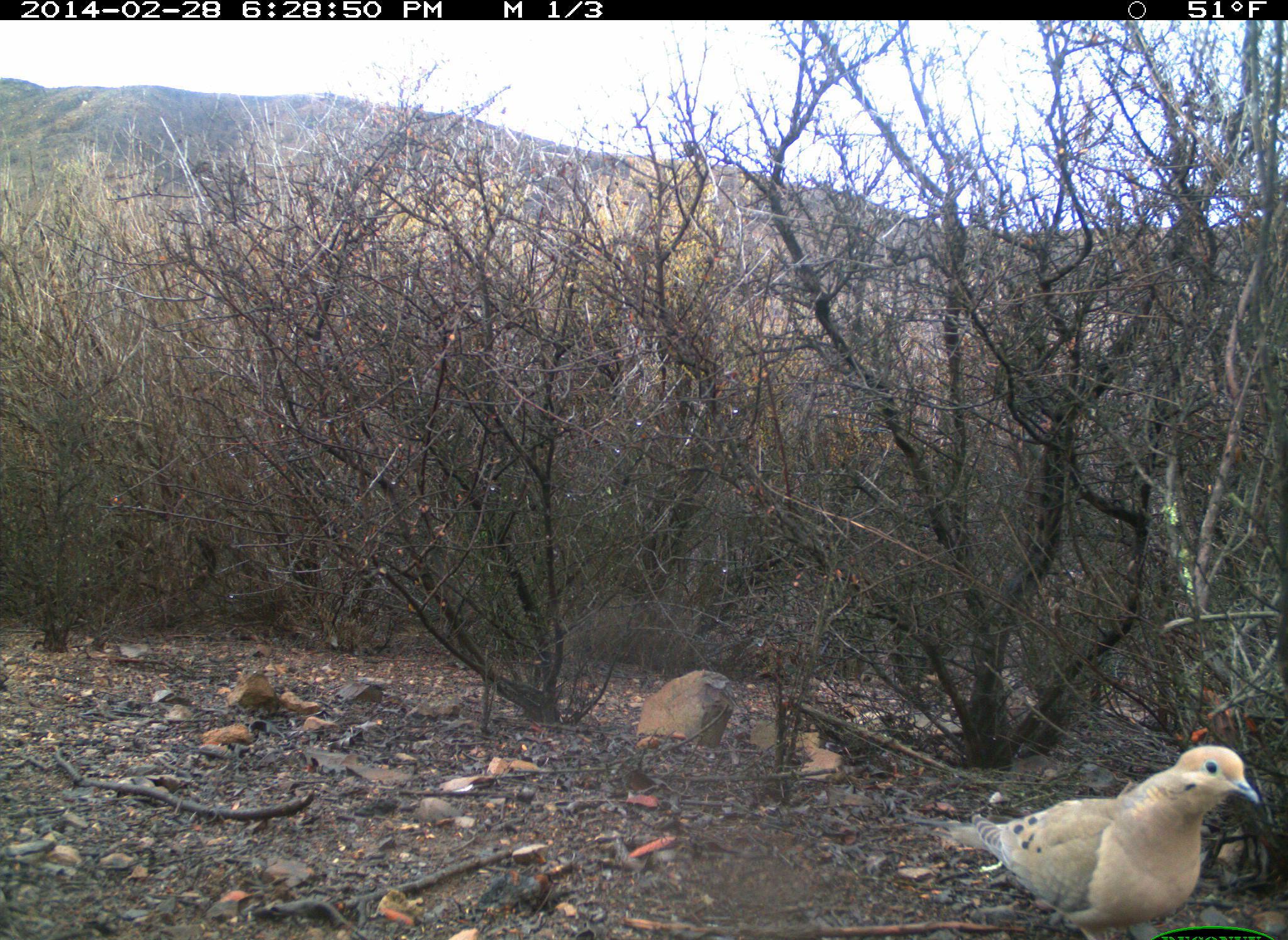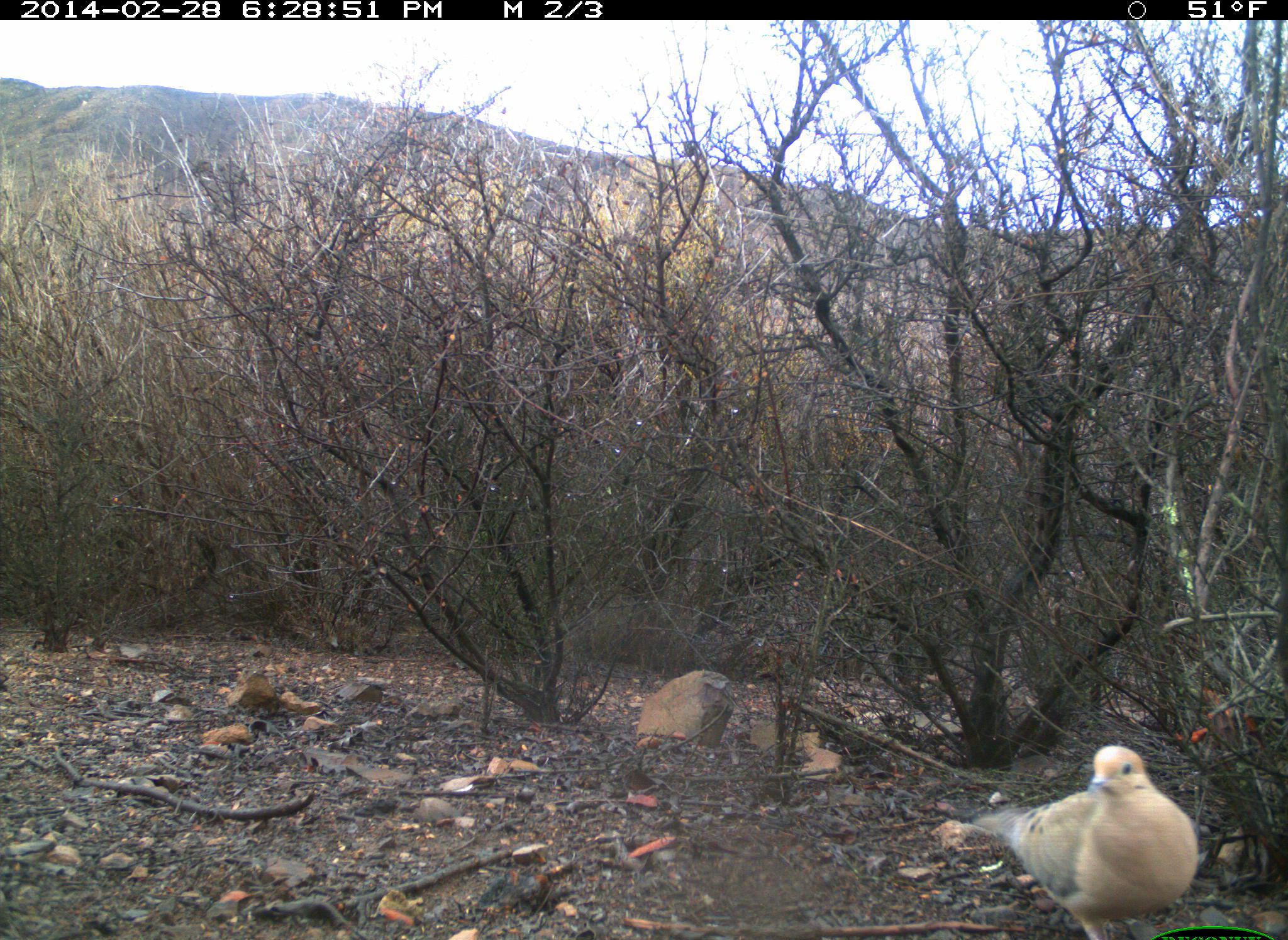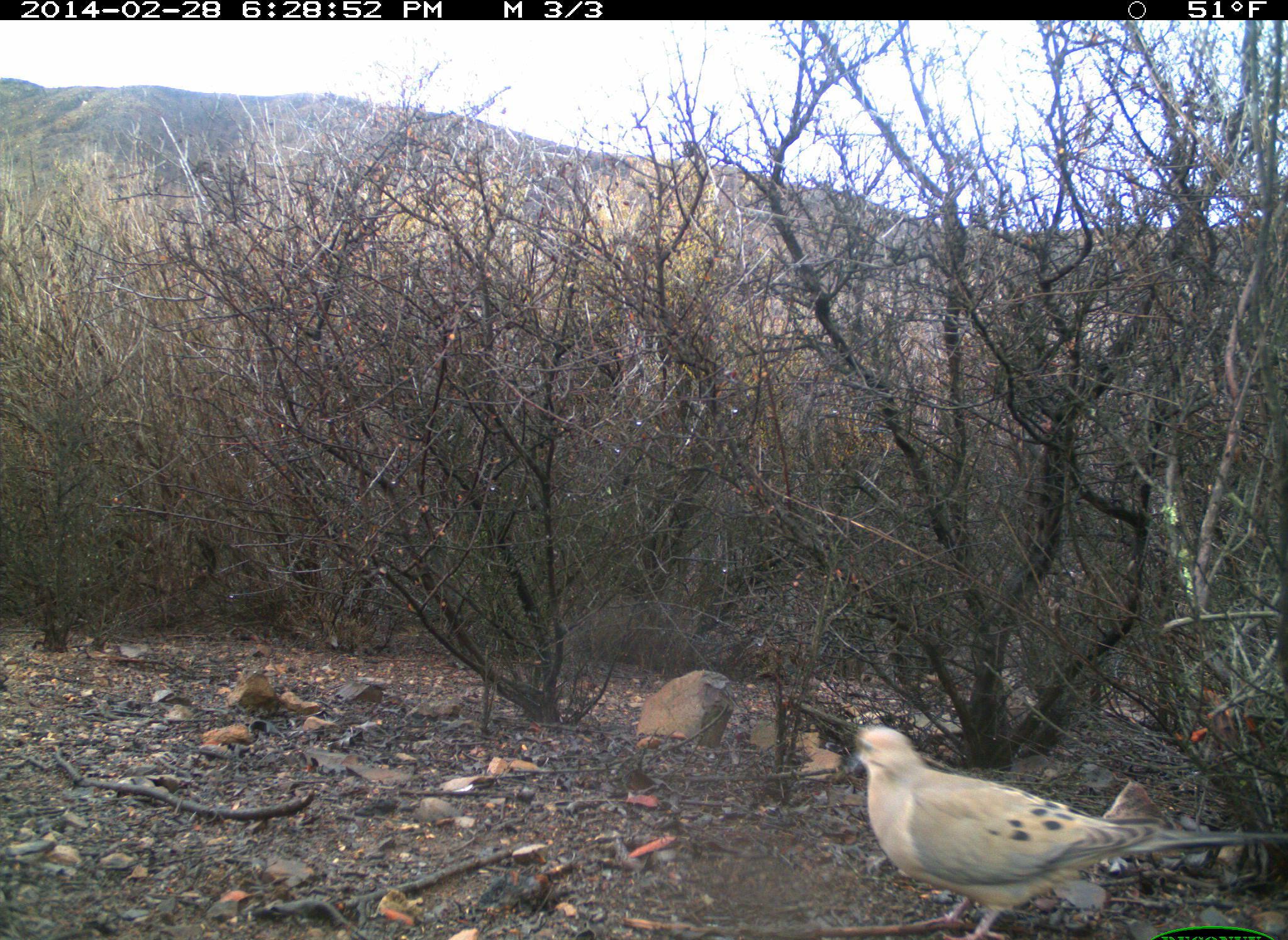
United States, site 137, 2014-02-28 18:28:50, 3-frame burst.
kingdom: Animalia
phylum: Chordata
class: Aves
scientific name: Aves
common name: bird